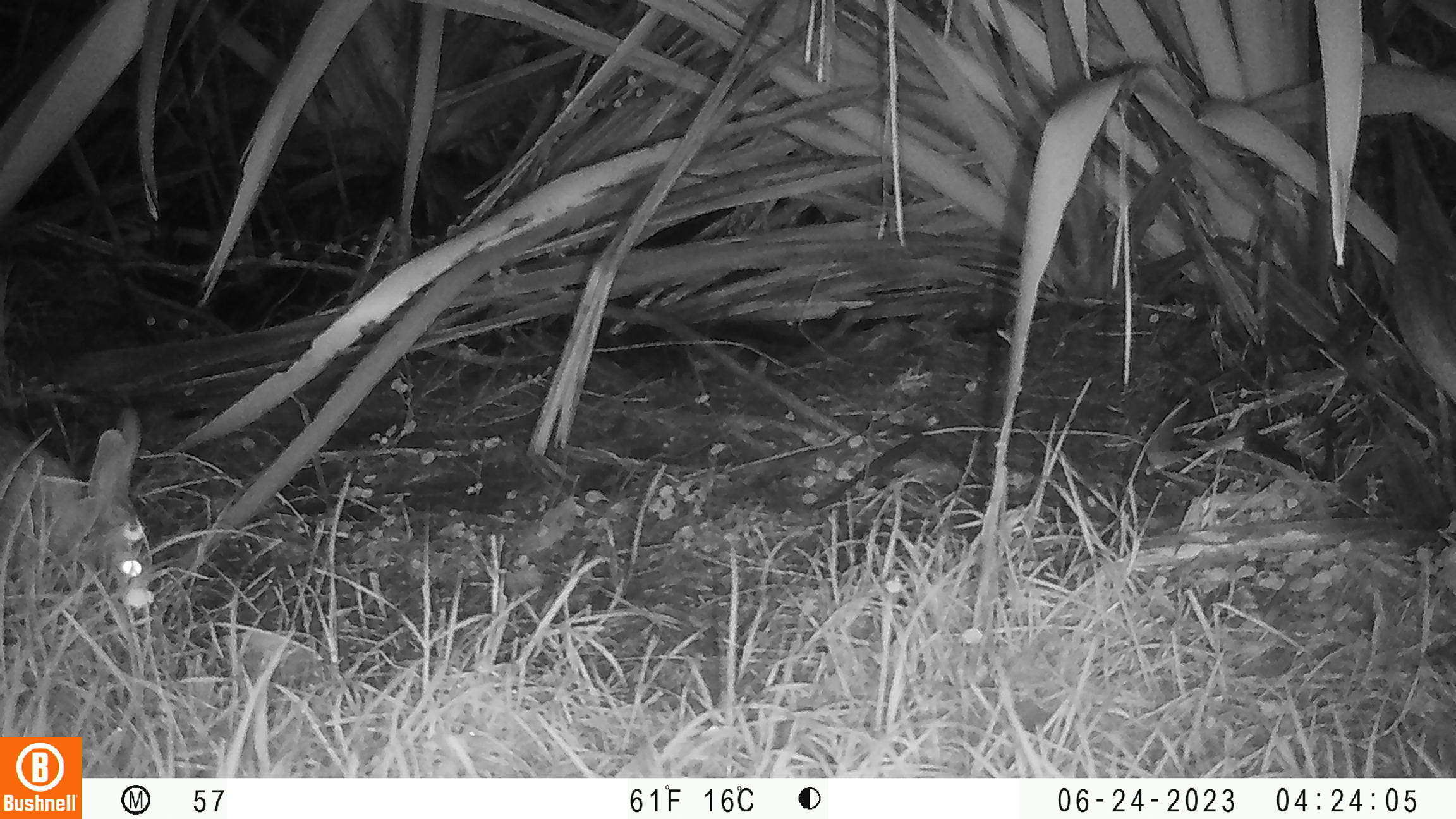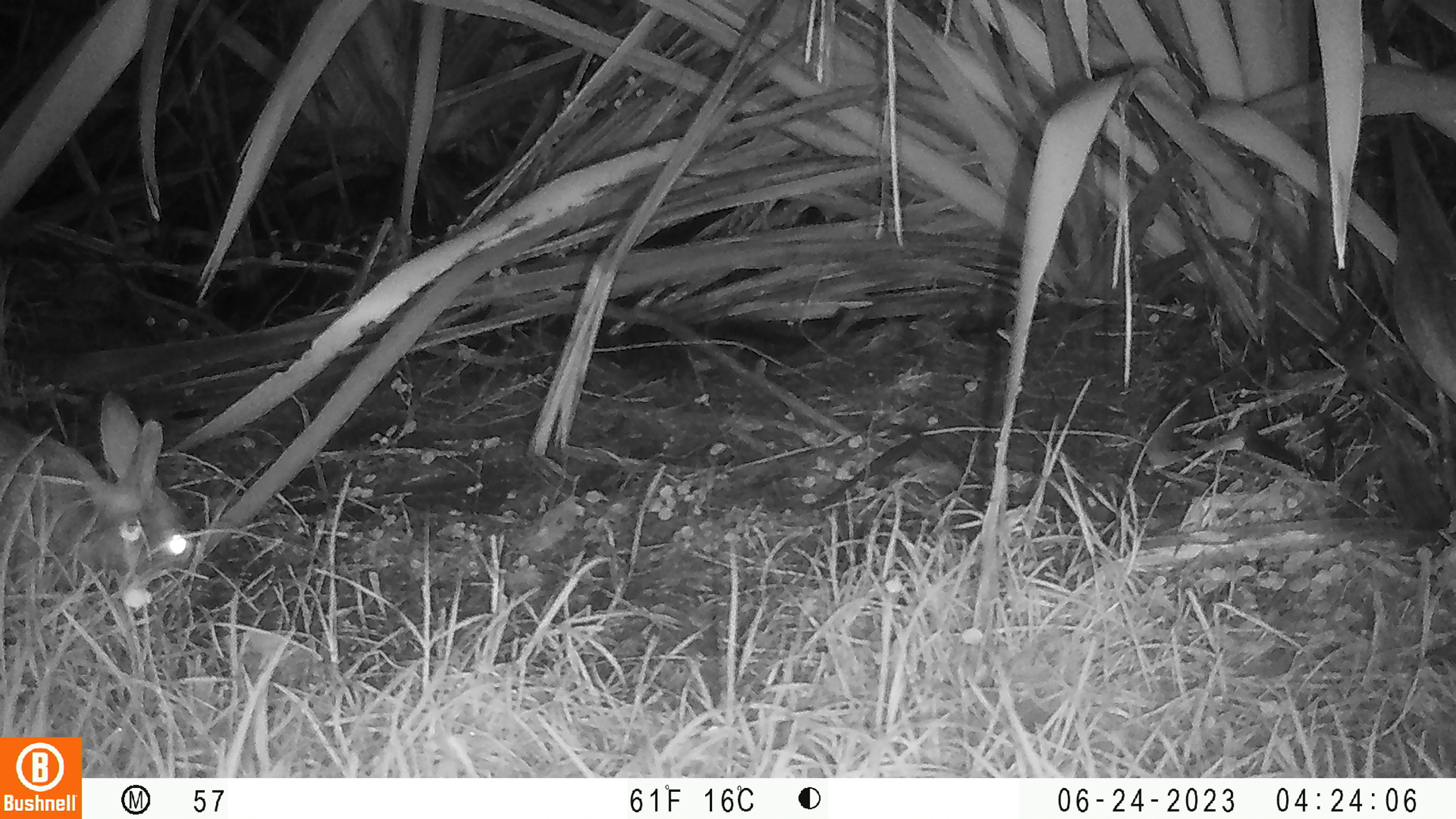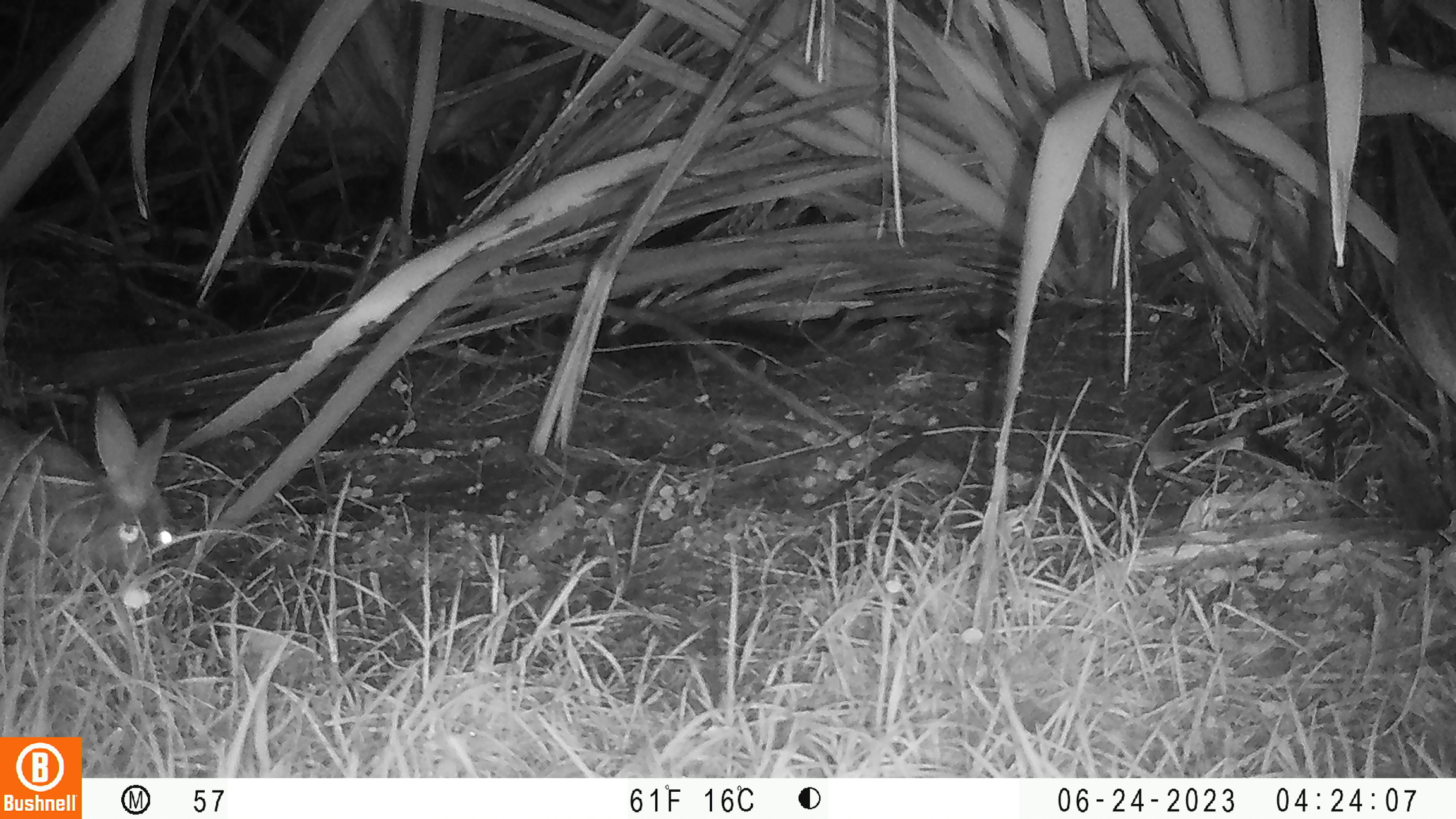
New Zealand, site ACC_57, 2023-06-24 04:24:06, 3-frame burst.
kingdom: Animalia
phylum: Chordata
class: Mammalia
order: Lagomorpha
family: Leporidae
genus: Oryctolagus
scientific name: Oryctolagus cuniculus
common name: european rabbit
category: rabbit